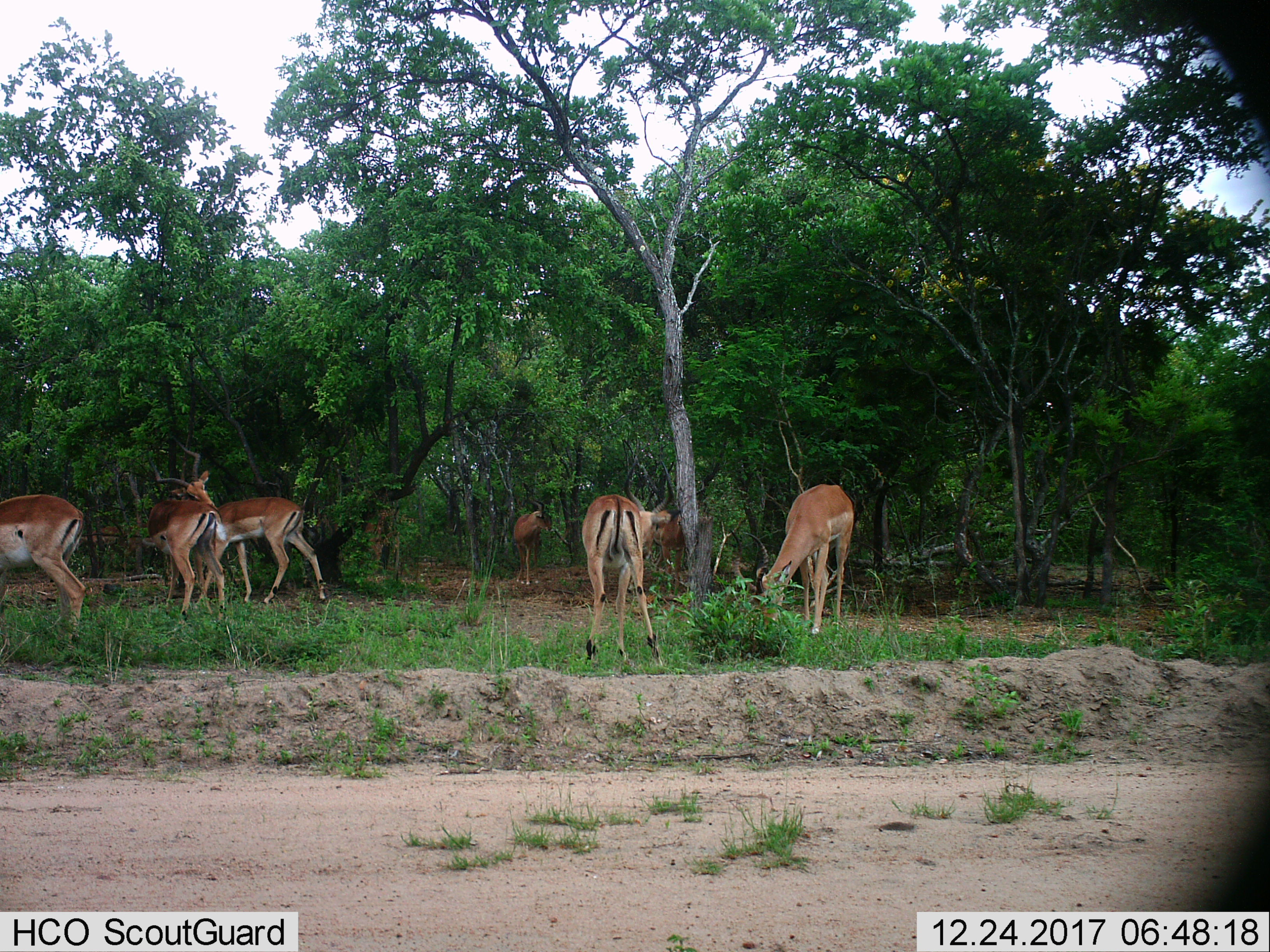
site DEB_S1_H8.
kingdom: Animalia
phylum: Chordata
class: Mammalia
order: Artiodactyla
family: Bovidae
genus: Aepyceros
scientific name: Aepyceros melampus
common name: impala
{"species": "impala (Aepyceros melampus)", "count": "7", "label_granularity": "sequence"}